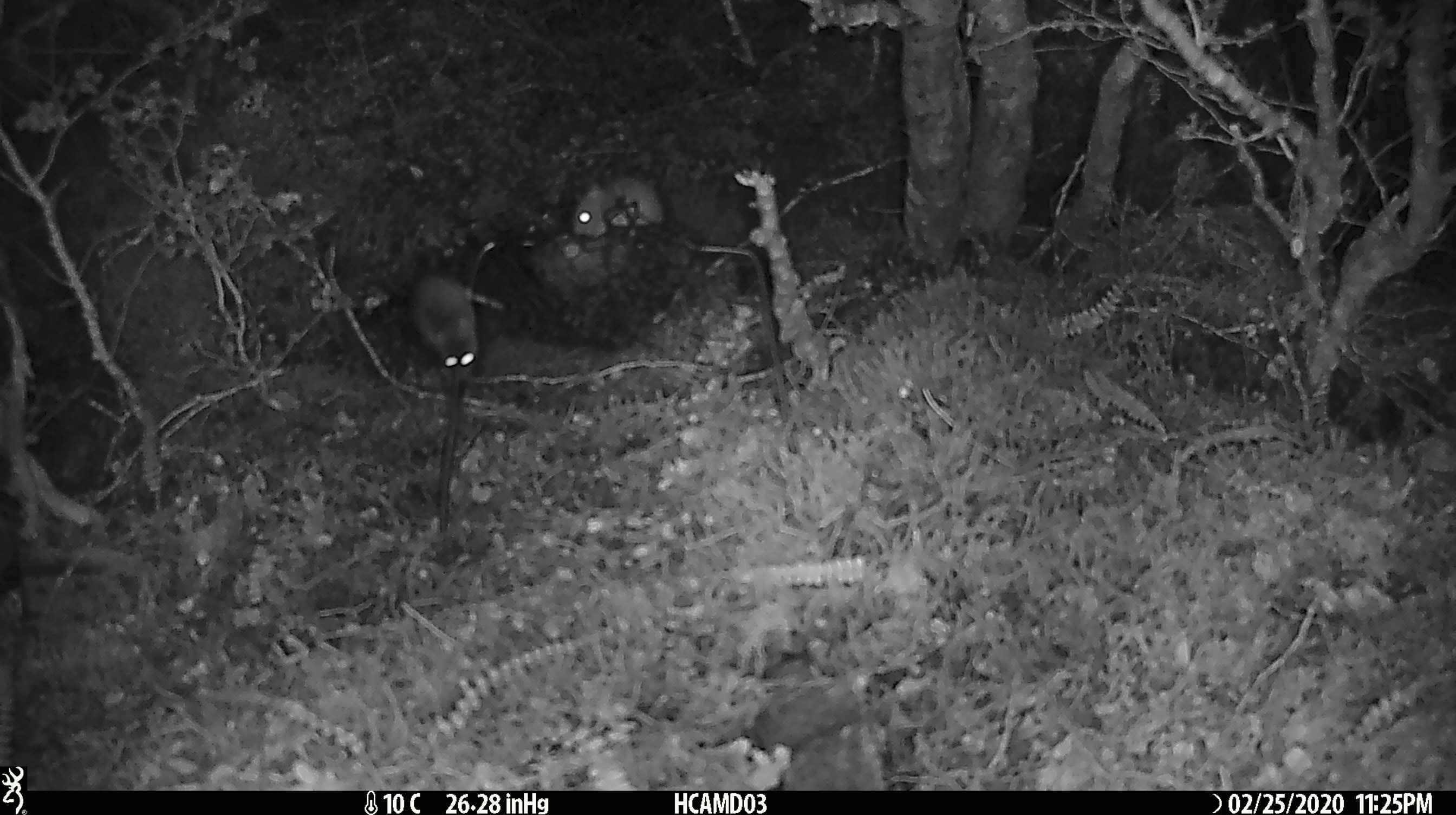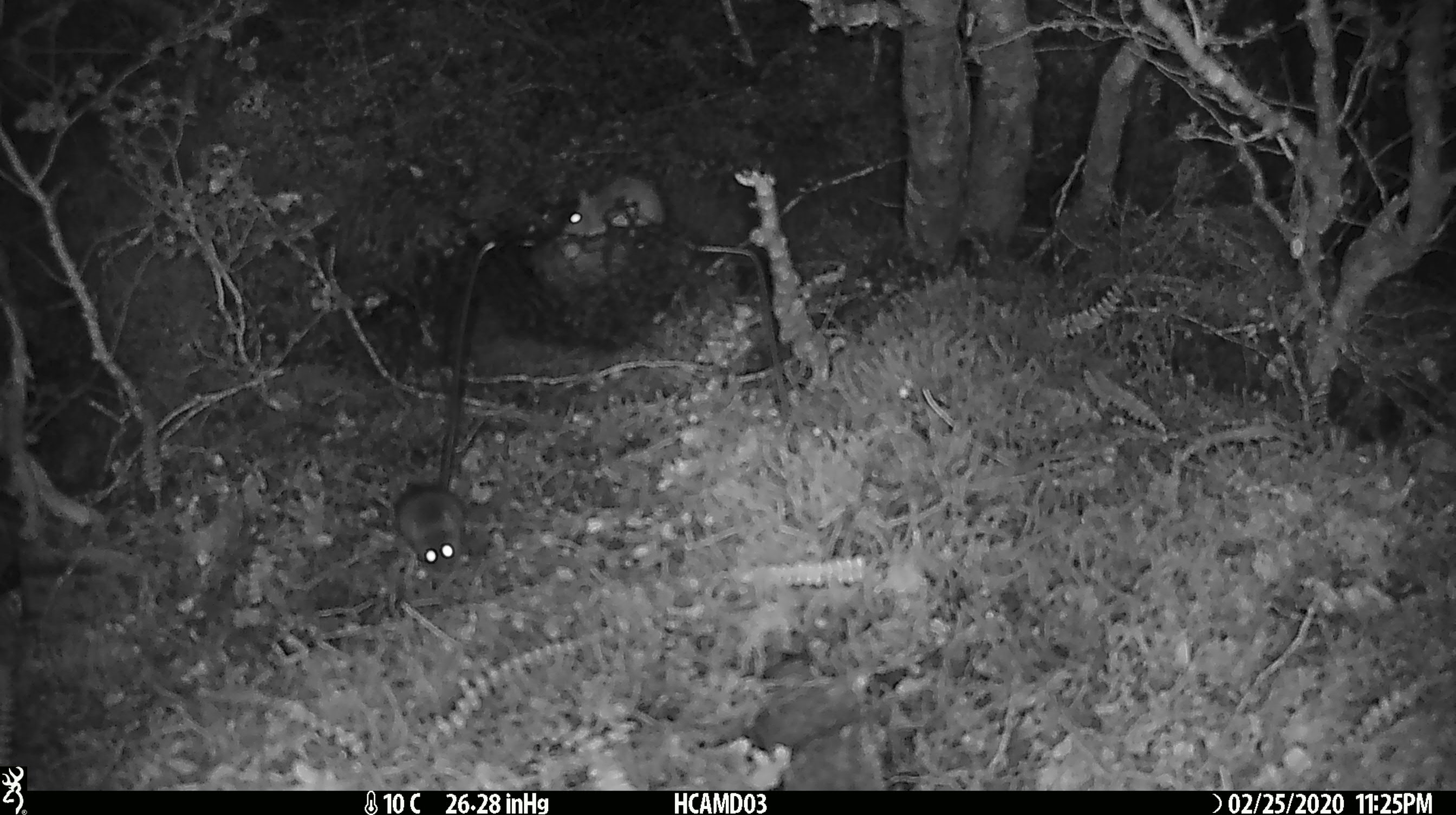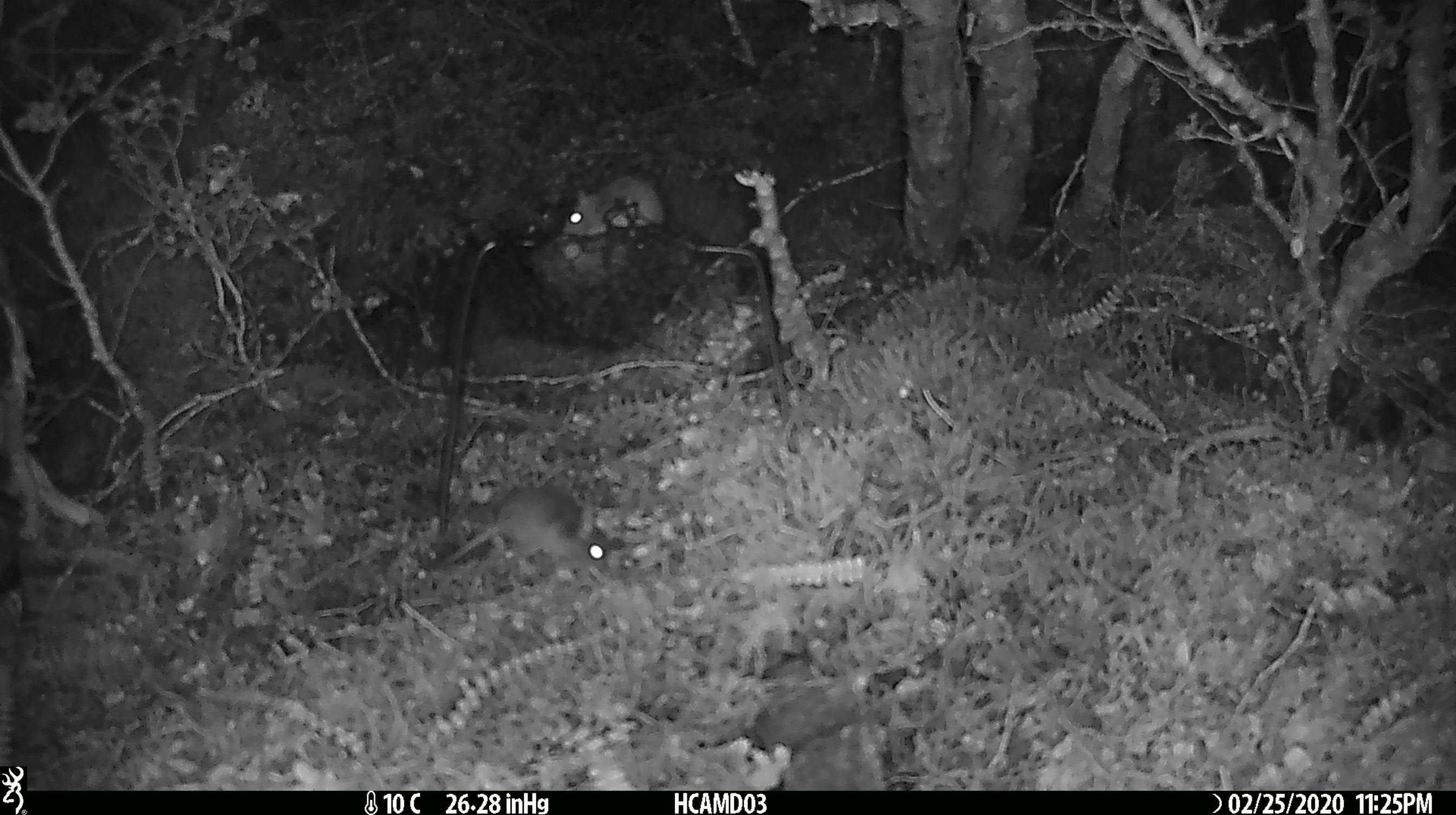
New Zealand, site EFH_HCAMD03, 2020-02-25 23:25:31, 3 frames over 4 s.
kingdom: Animalia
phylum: Chordata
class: Mammalia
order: Rodentia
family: Muridae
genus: Mus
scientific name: Mus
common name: mouse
Mouse (Mus).